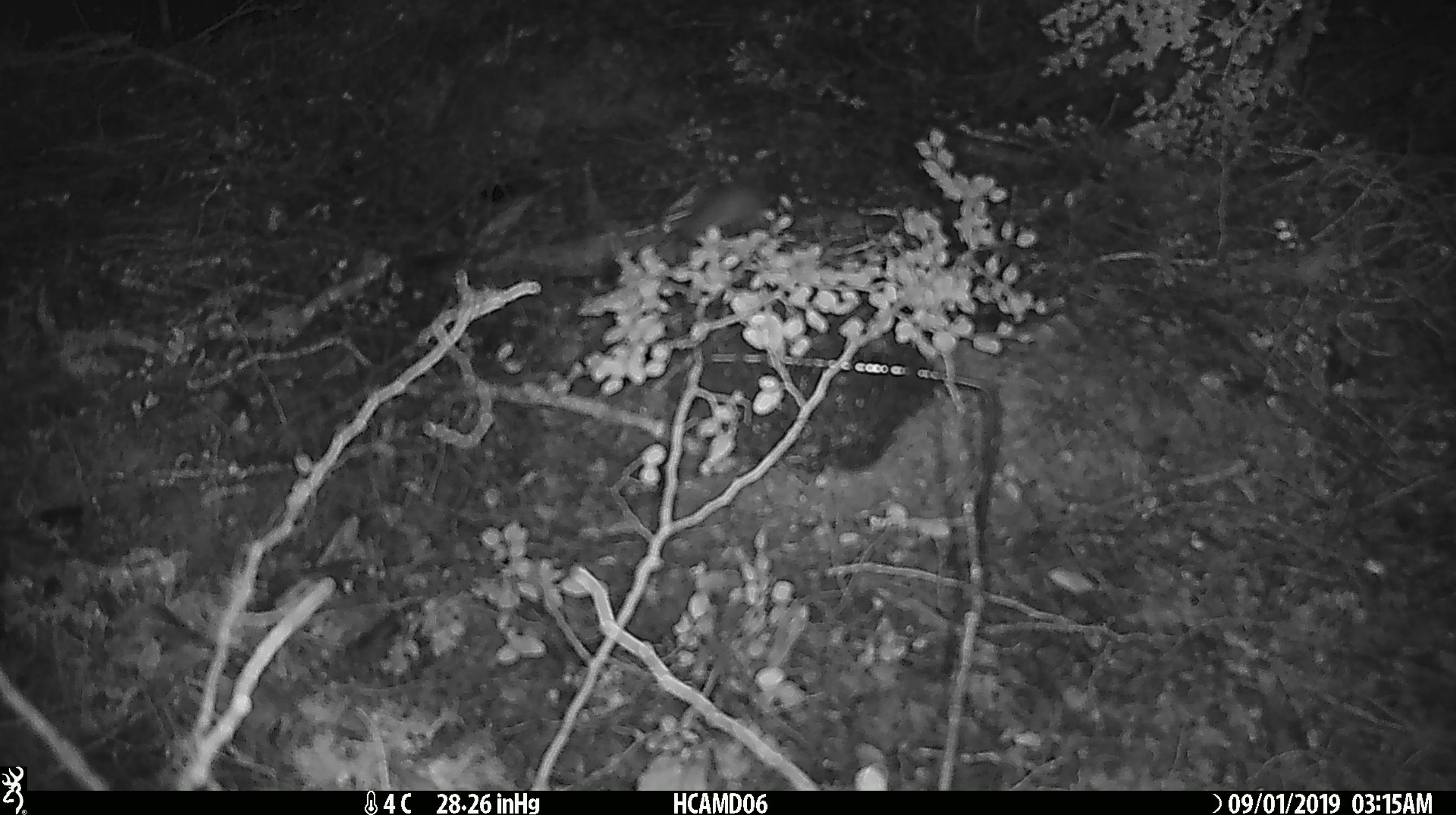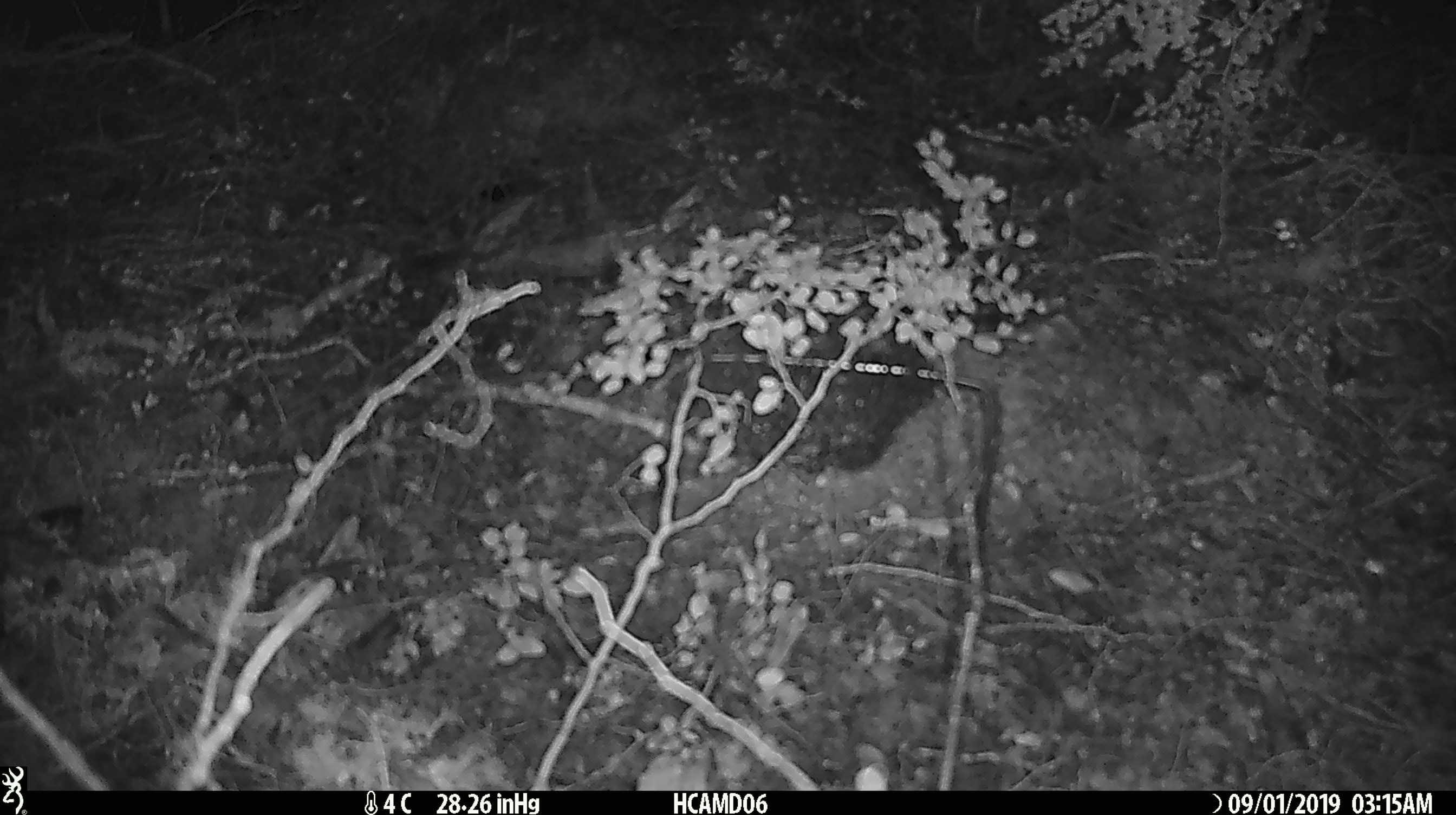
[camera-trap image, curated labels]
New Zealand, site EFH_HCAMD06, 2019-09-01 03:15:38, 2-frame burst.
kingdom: Animalia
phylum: Chordata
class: Mammalia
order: Rodentia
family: Muridae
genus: Mus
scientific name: Mus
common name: mouse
Mouse (Mus).